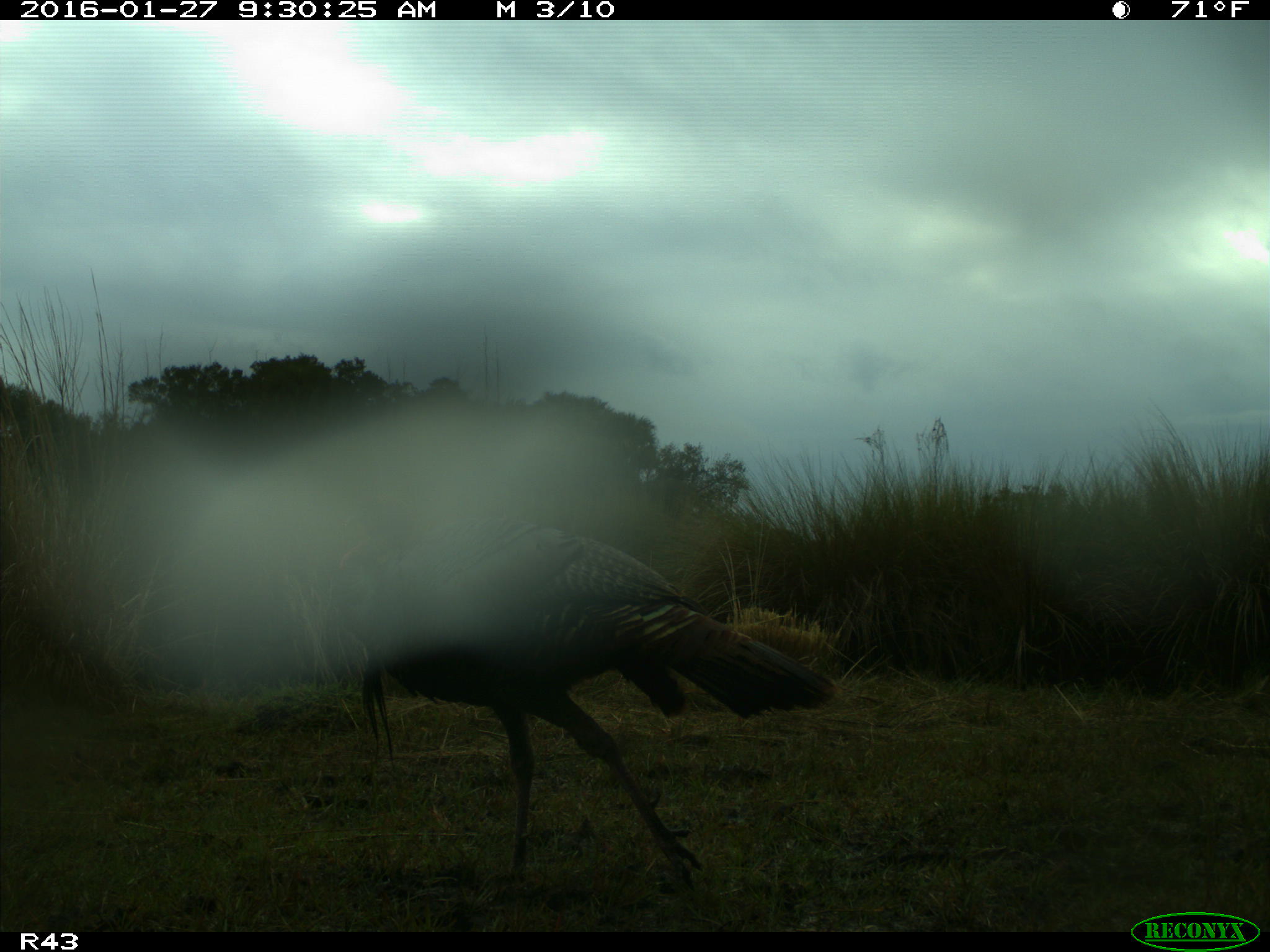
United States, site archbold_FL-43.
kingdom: Animalia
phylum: Chordata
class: Aves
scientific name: Aves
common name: birds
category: unidentified bird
Unidentified bird (birds) (Aves).